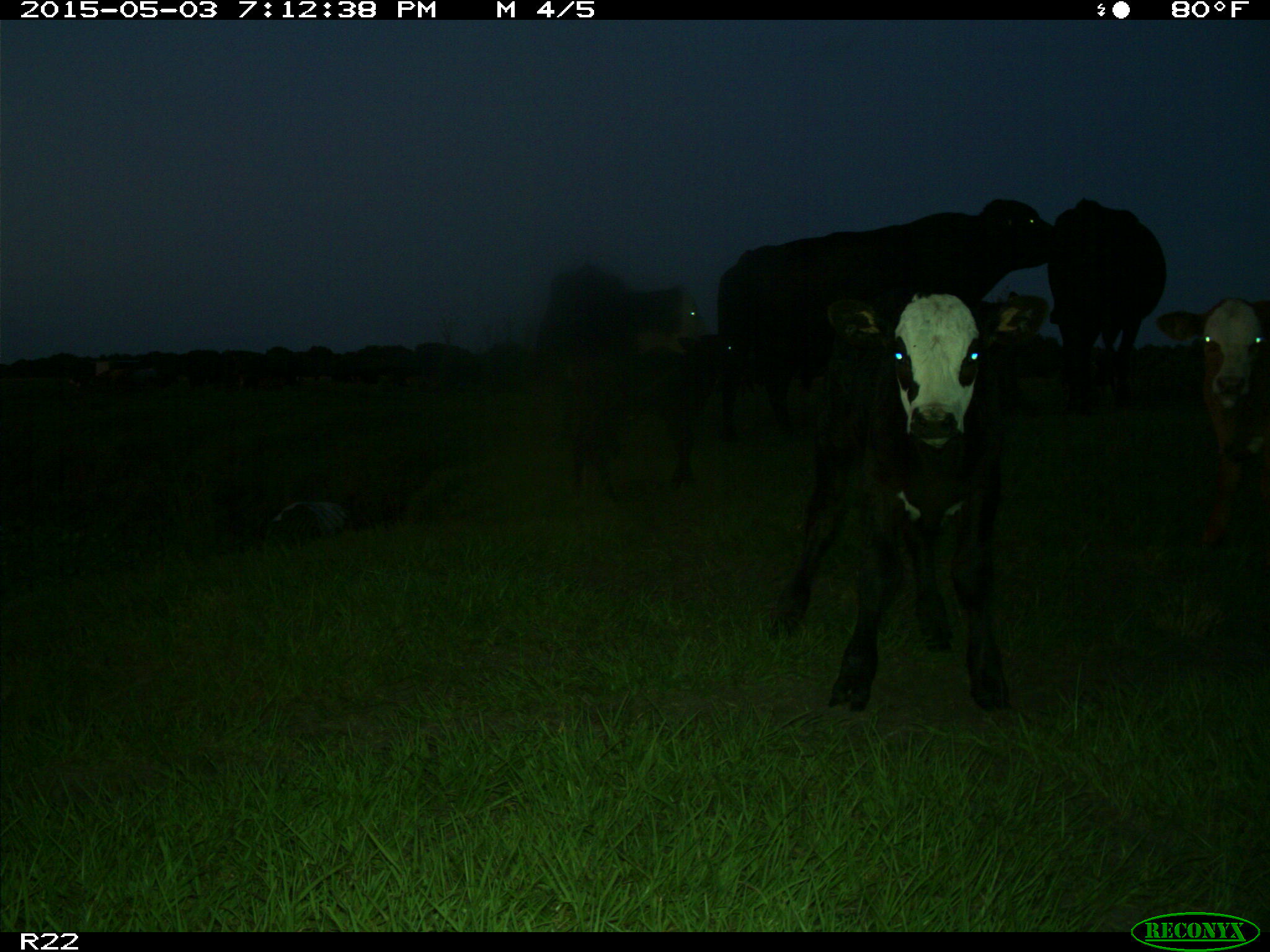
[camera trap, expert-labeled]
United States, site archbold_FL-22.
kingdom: Animalia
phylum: Chordata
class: Mammalia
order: Artiodactyla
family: Bovidae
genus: Bos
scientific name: Bos taurus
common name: domestic cow